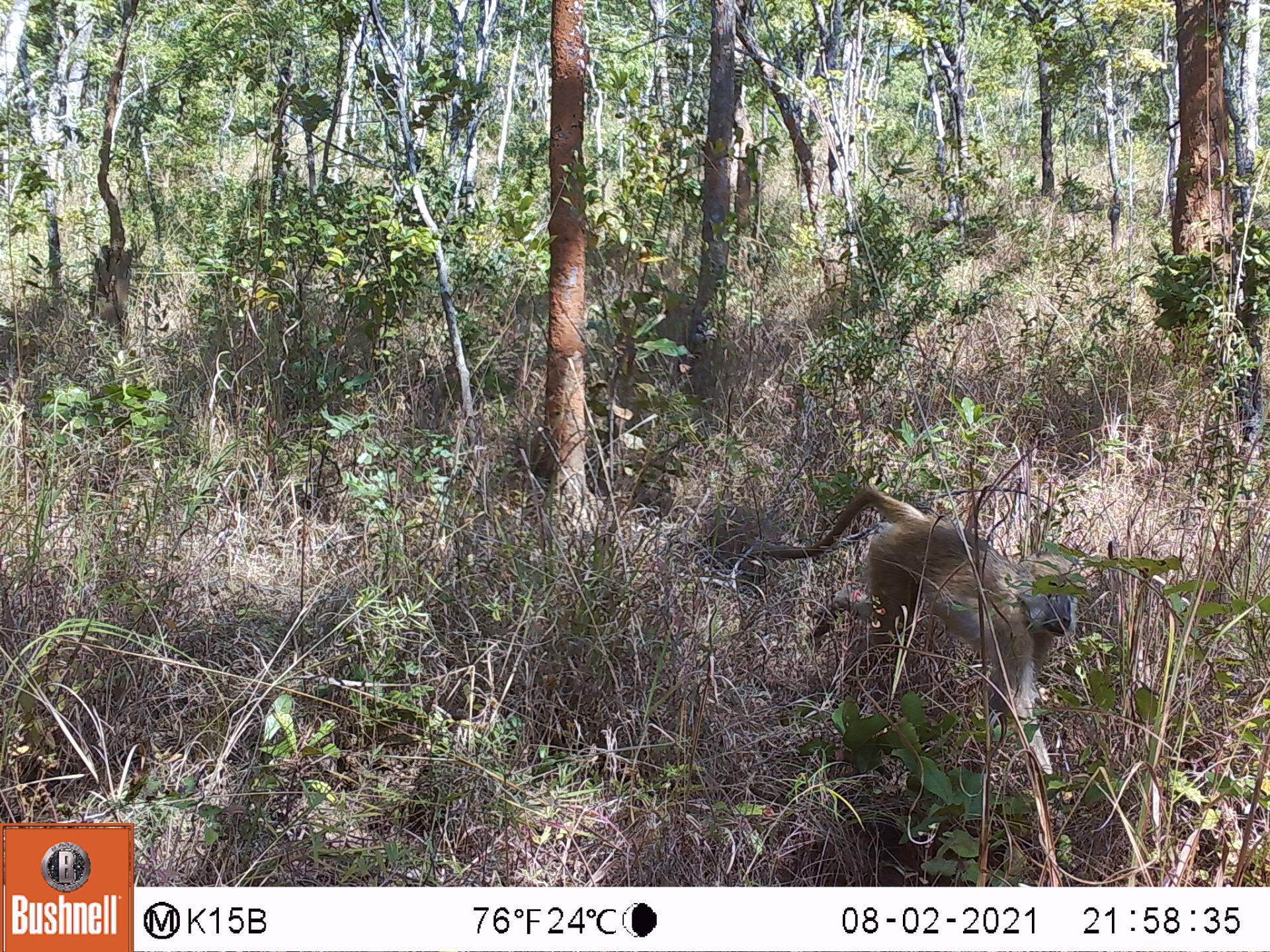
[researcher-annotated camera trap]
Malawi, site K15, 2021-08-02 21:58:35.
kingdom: Animalia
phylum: Chordata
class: Mammalia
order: Primates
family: Cercopithecidae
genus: Papio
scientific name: Papio cynocephalus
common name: yellow baboon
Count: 1.